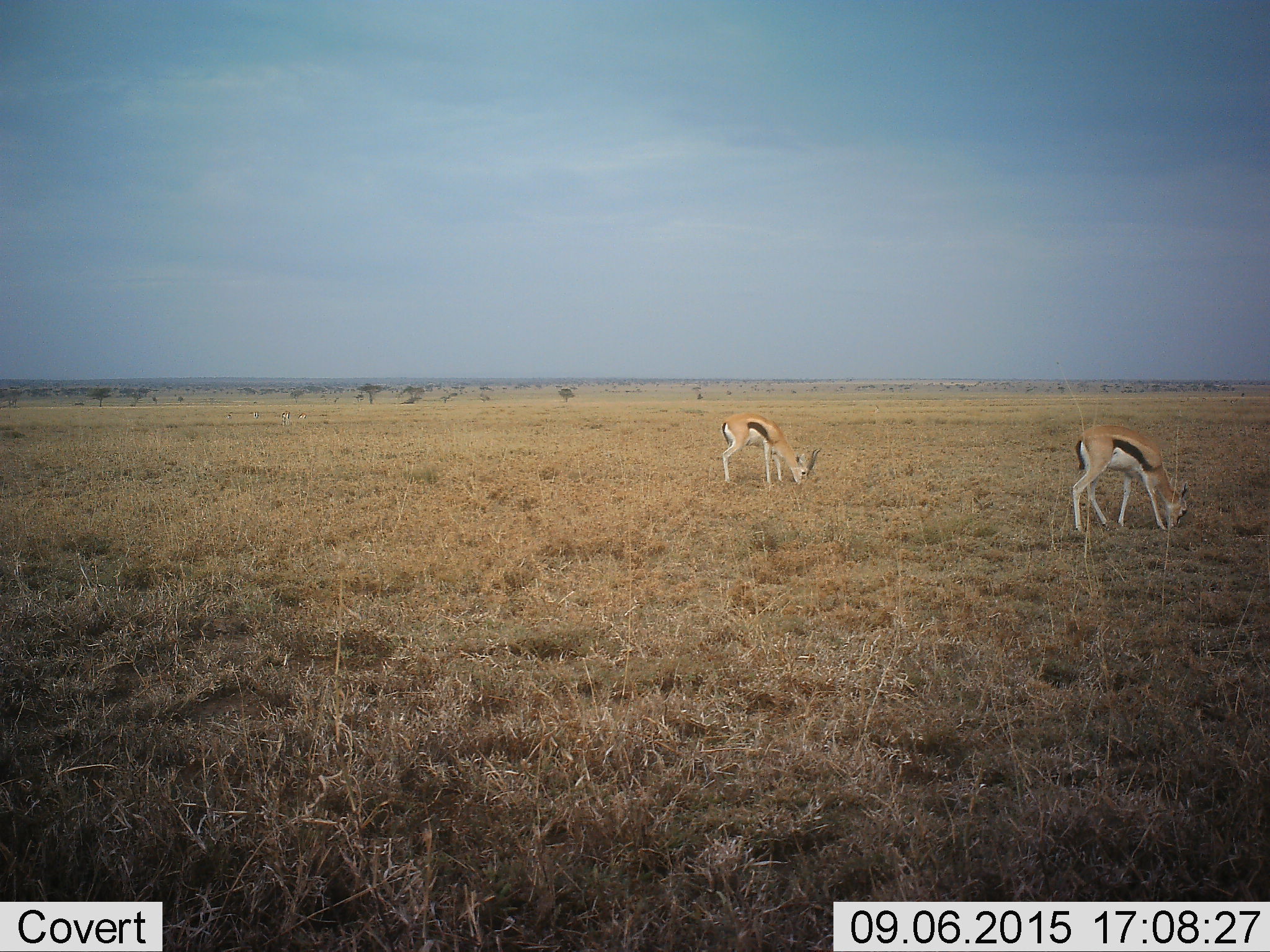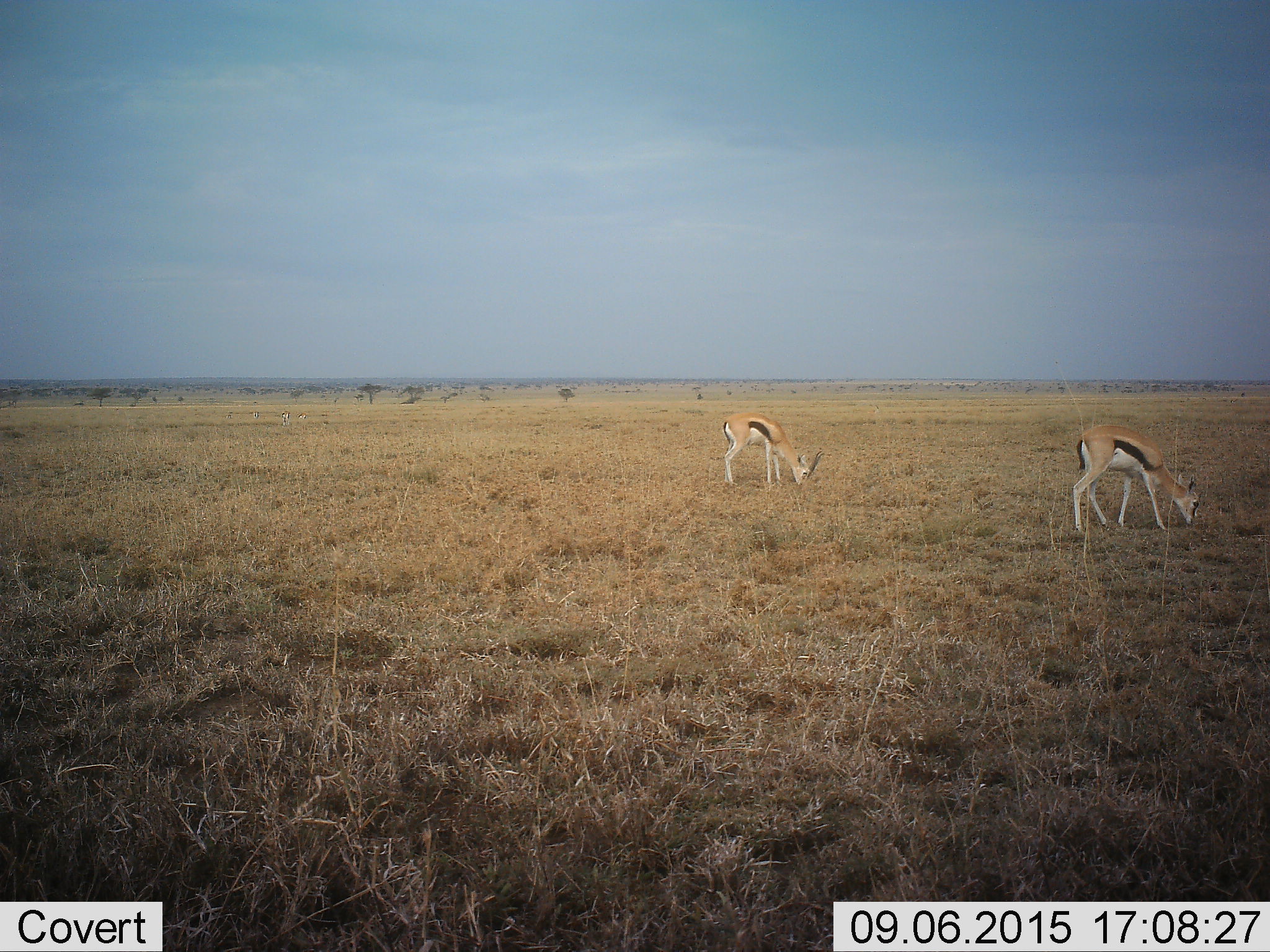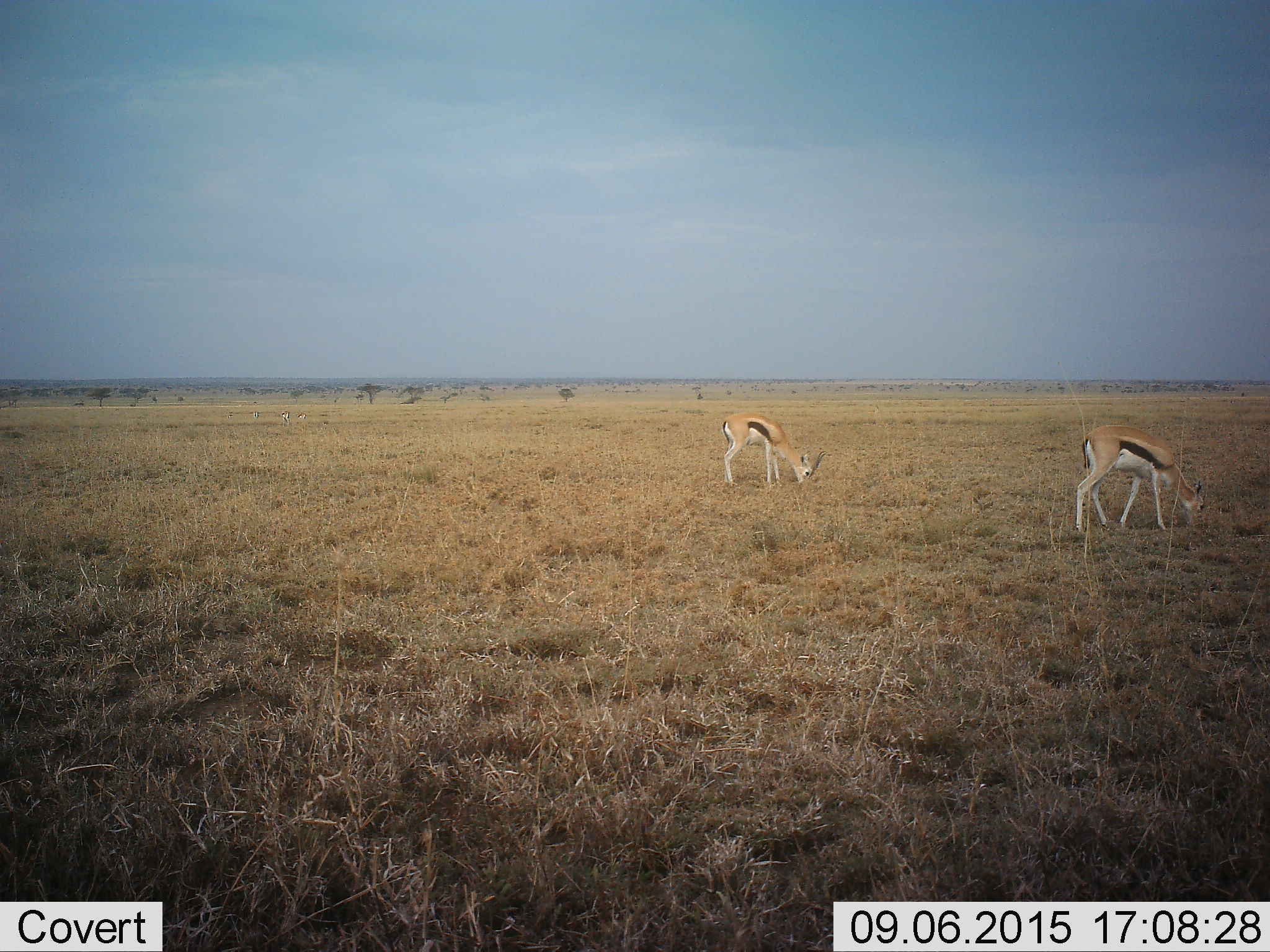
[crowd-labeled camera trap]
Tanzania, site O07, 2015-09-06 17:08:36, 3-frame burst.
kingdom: Animalia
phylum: Chordata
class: Mammalia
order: Artiodactyla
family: Bovidae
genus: Eudorcas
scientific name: Eudorcas thomsonii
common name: thomson's gazelle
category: gazellethomsons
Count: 2.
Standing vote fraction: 10%.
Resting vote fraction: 0%.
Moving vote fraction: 10%.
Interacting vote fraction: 0%.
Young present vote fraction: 10%.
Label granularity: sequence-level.